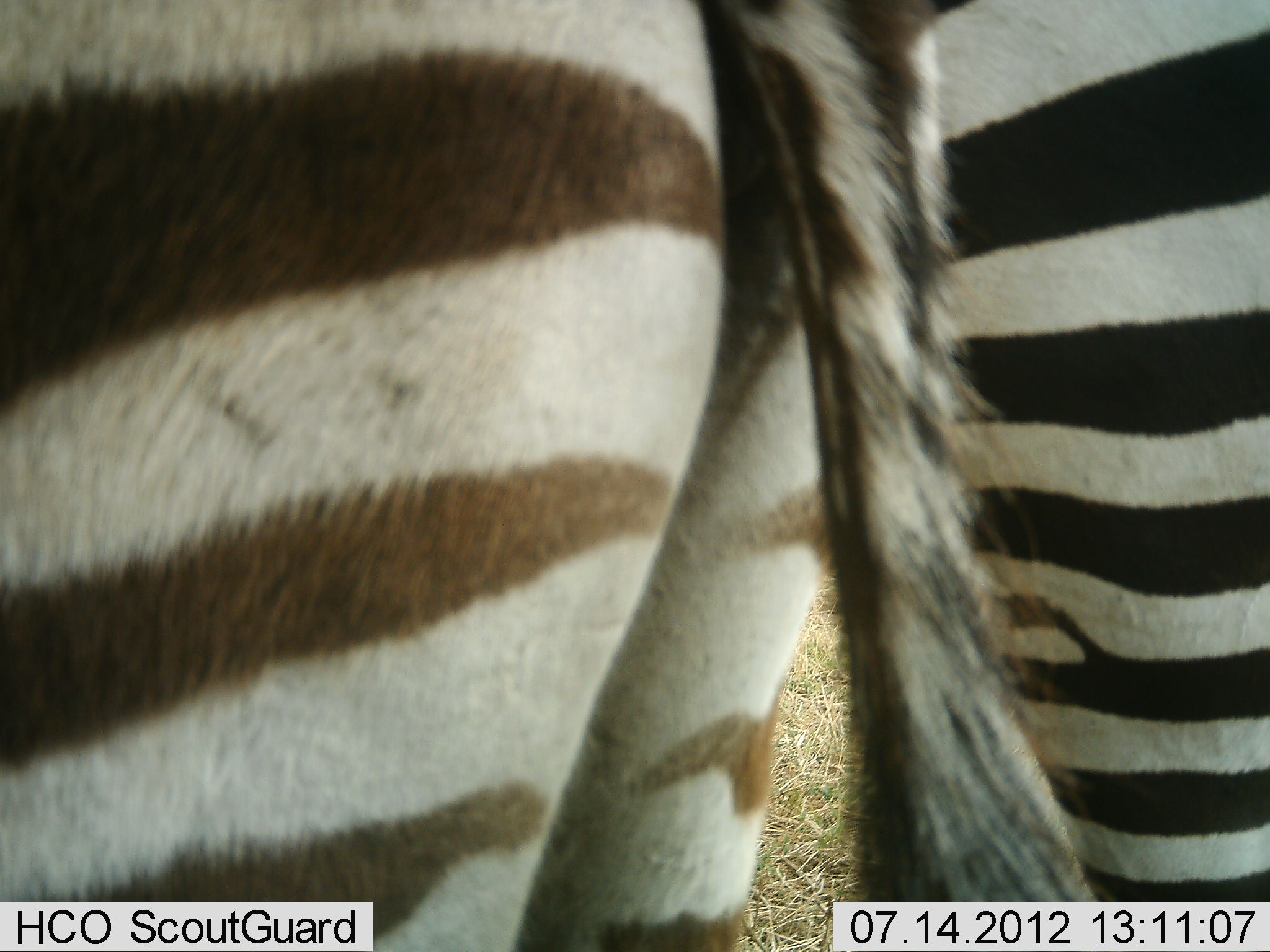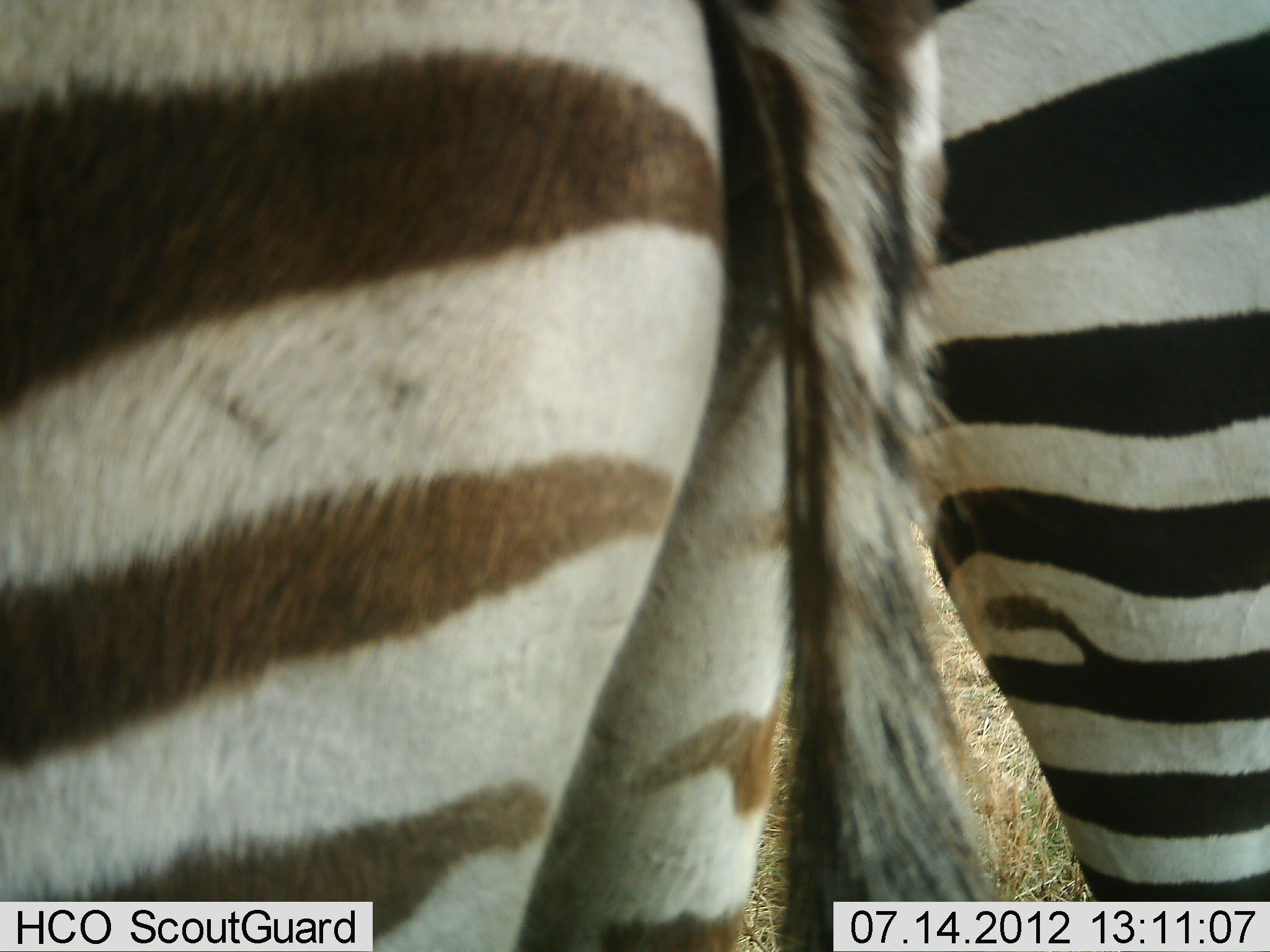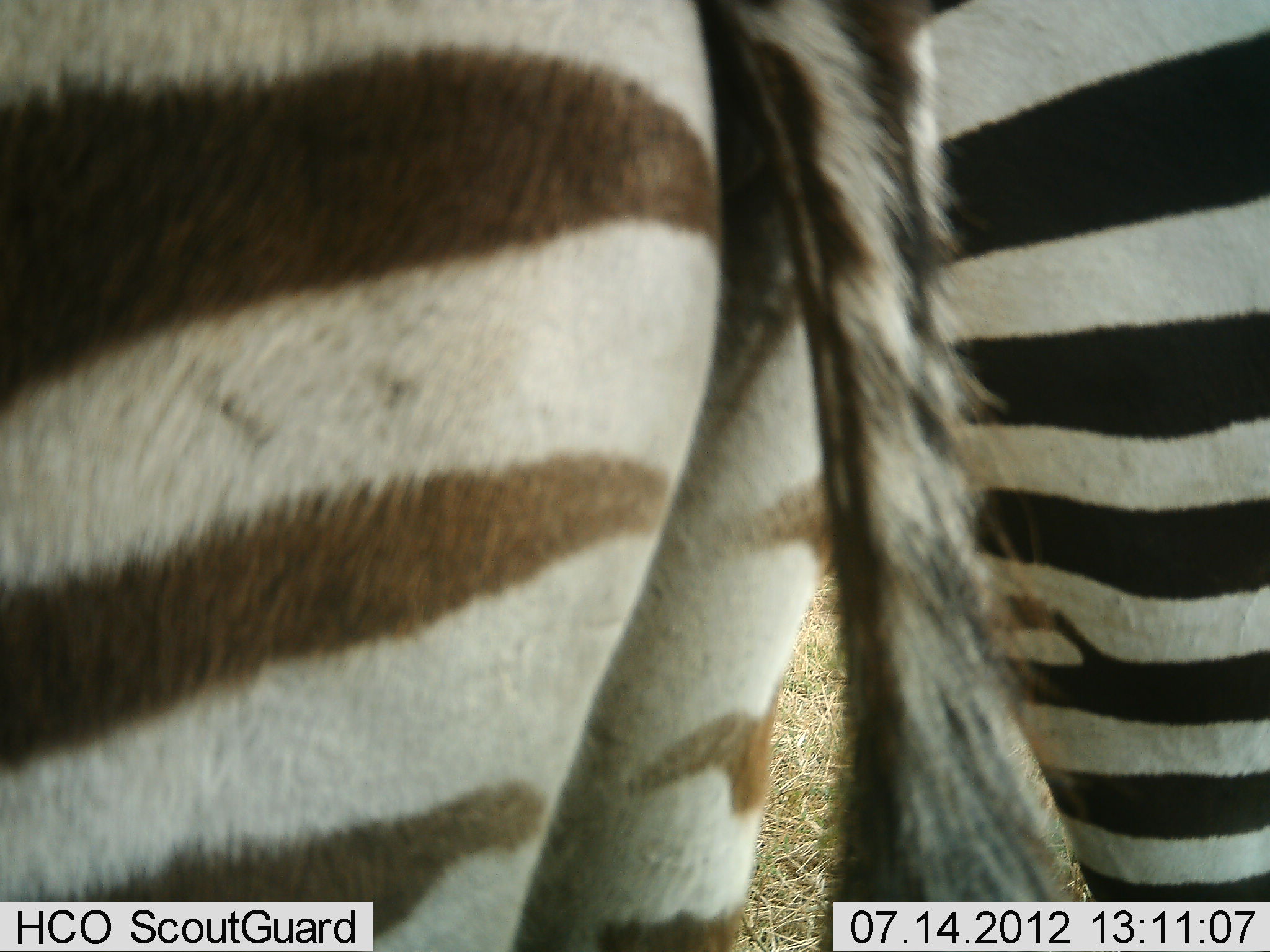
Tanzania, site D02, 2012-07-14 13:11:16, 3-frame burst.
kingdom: Animalia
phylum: Chordata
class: Mammalia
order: Perissodactyla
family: Equidae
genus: Equus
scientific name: Equus quagga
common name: plains zebra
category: zebra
Zebra (plains zebra) (Equus quagga), count 2. Behavior (volunteer vote fractions): standing 100%, resting 0%, moving 0%, interacting 0%. Young present (vote fraction): 0%. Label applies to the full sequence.